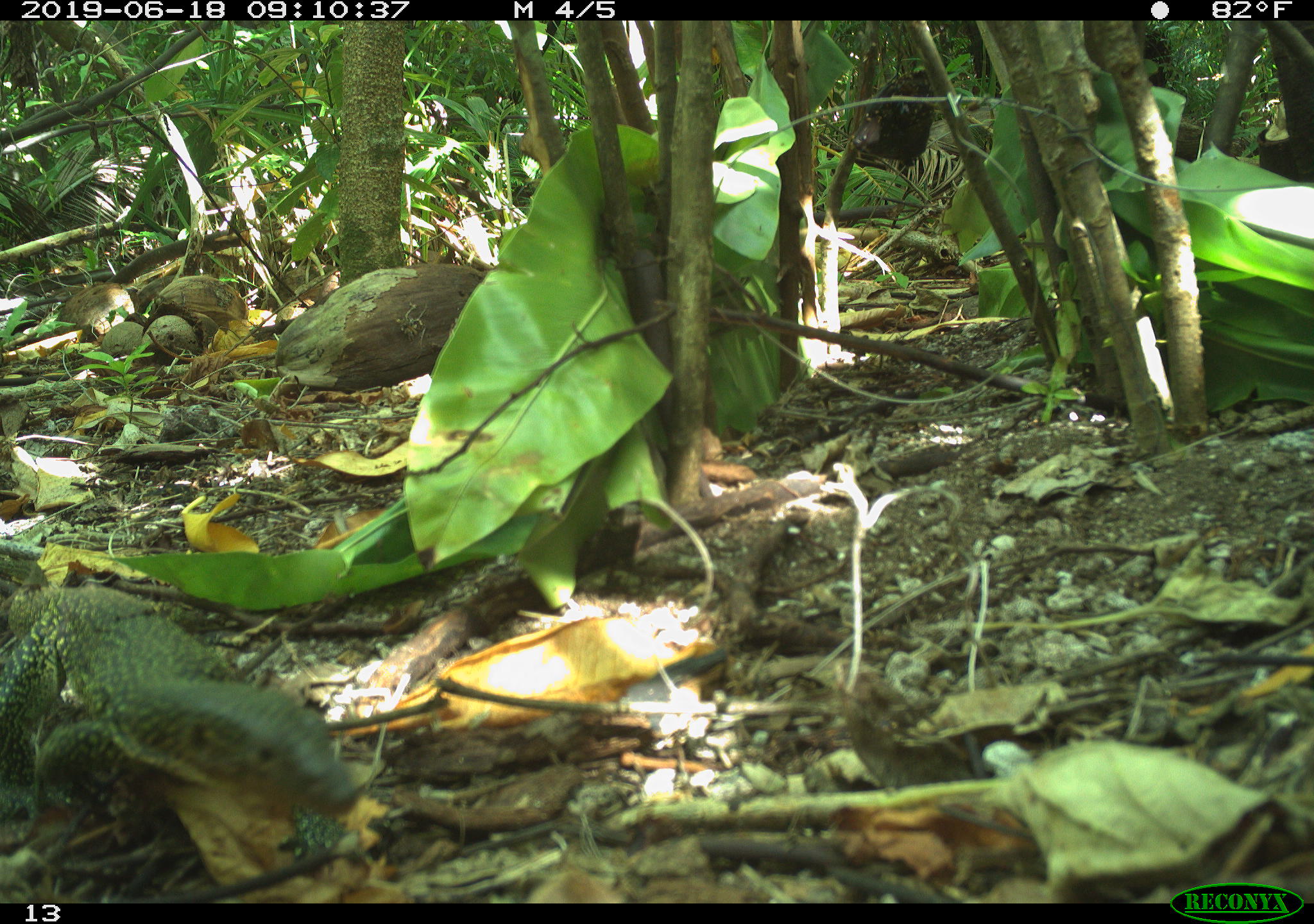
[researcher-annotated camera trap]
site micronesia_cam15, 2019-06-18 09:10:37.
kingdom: Animalia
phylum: Chordata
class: Reptilia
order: Squamata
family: Varanidae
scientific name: Varanidae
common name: monitor lizard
Monitor lizard (Varanidae).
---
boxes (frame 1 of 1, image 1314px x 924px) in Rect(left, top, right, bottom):
monitor lizard: Rect(0, 568, 361, 863)